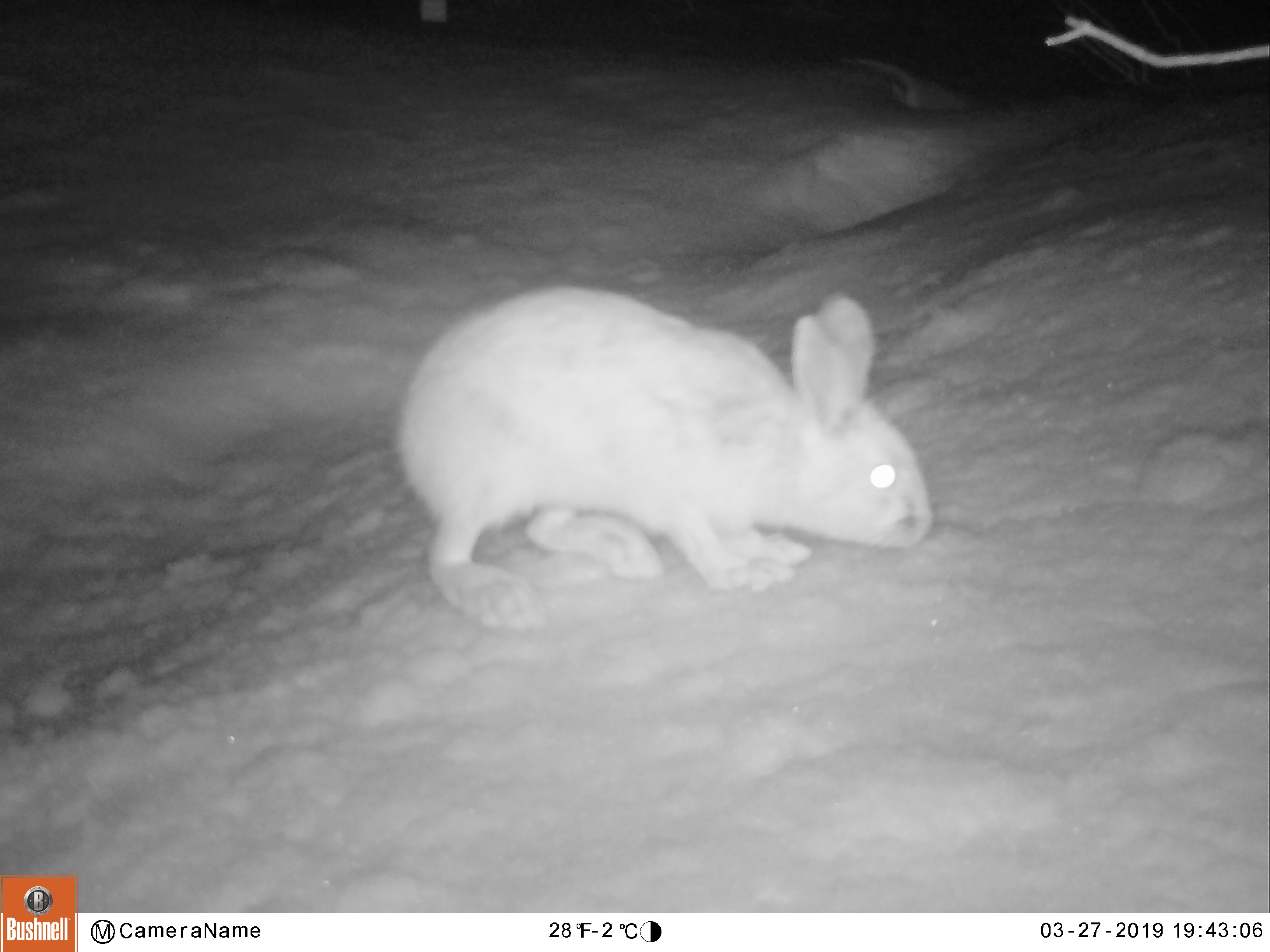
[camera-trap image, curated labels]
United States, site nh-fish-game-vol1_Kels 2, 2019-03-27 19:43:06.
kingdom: Animalia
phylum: Chordata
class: Mammalia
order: Lagomorpha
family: Leporidae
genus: Lepus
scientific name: Lepus americanus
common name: snowshoe hare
Snowshoe hare (Lepus americanus).